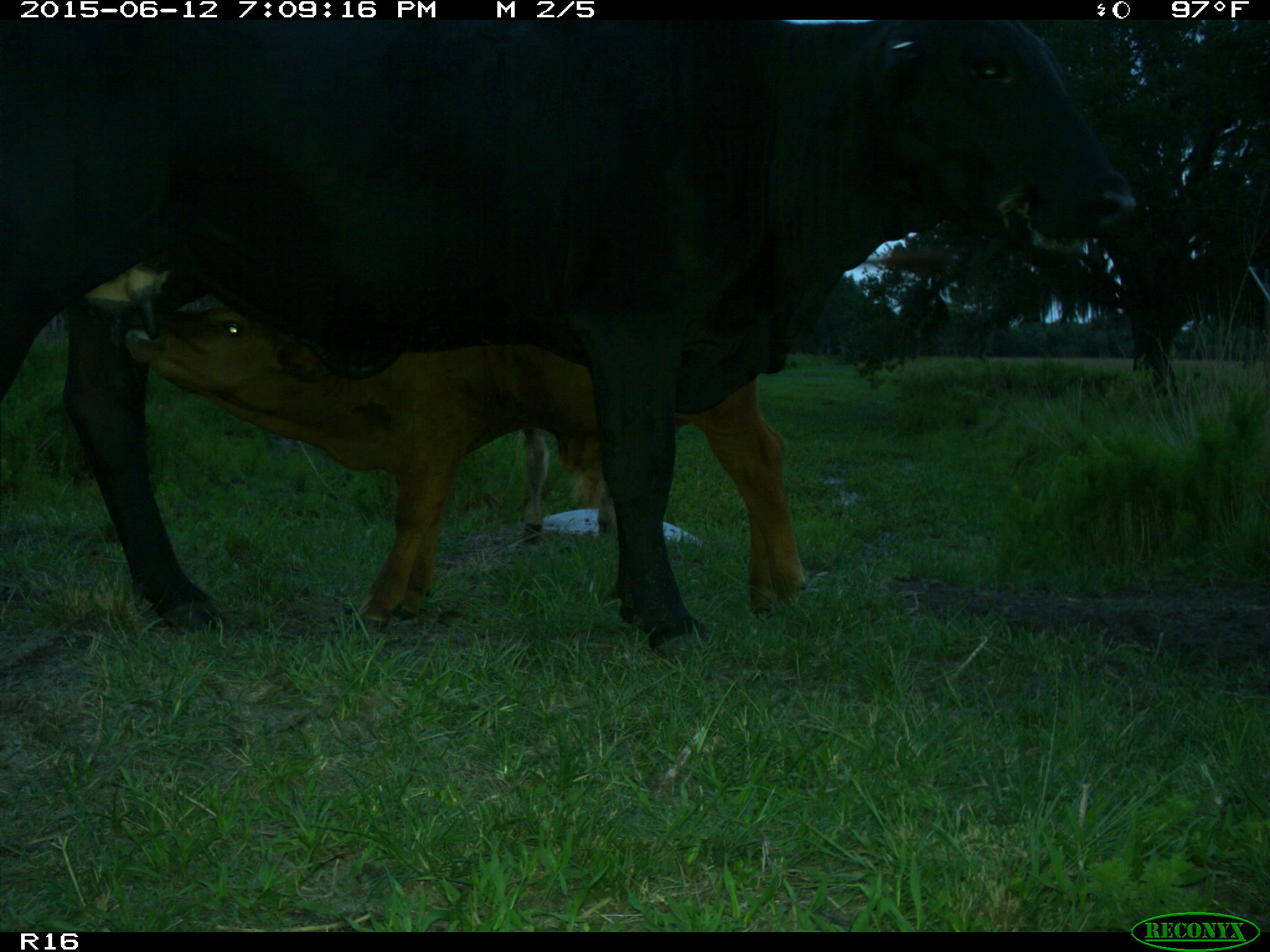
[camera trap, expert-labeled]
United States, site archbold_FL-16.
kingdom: Animalia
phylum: Chordata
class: Mammalia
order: Artiodactyla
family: Bovidae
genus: Bos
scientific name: Bos taurus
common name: domestic cow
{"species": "Bos taurus (domestic cow)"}